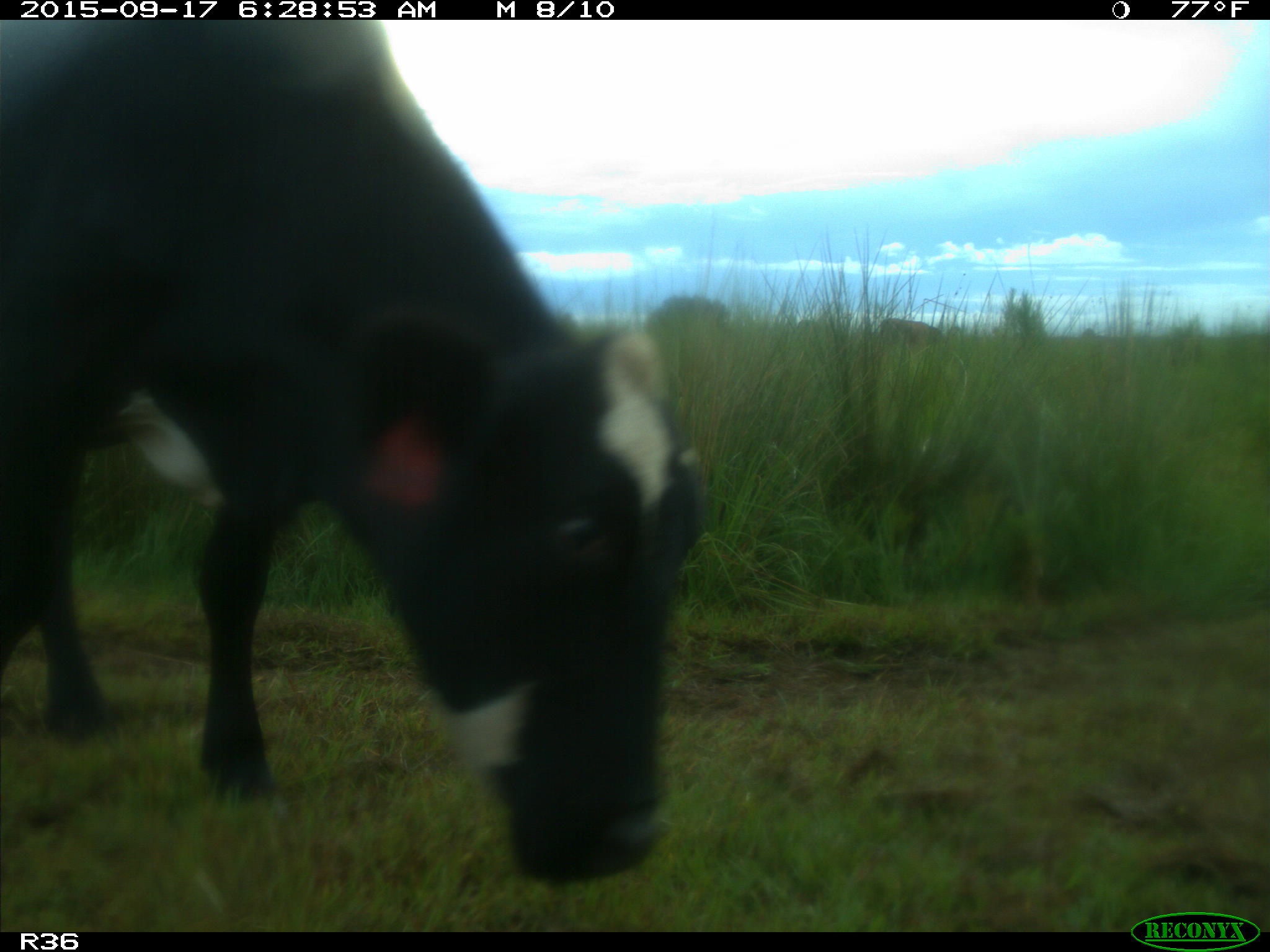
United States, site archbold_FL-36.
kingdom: Animalia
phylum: Chordata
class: Mammalia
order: Artiodactyla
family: Bovidae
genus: Bos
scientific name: Bos taurus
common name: domestic cow